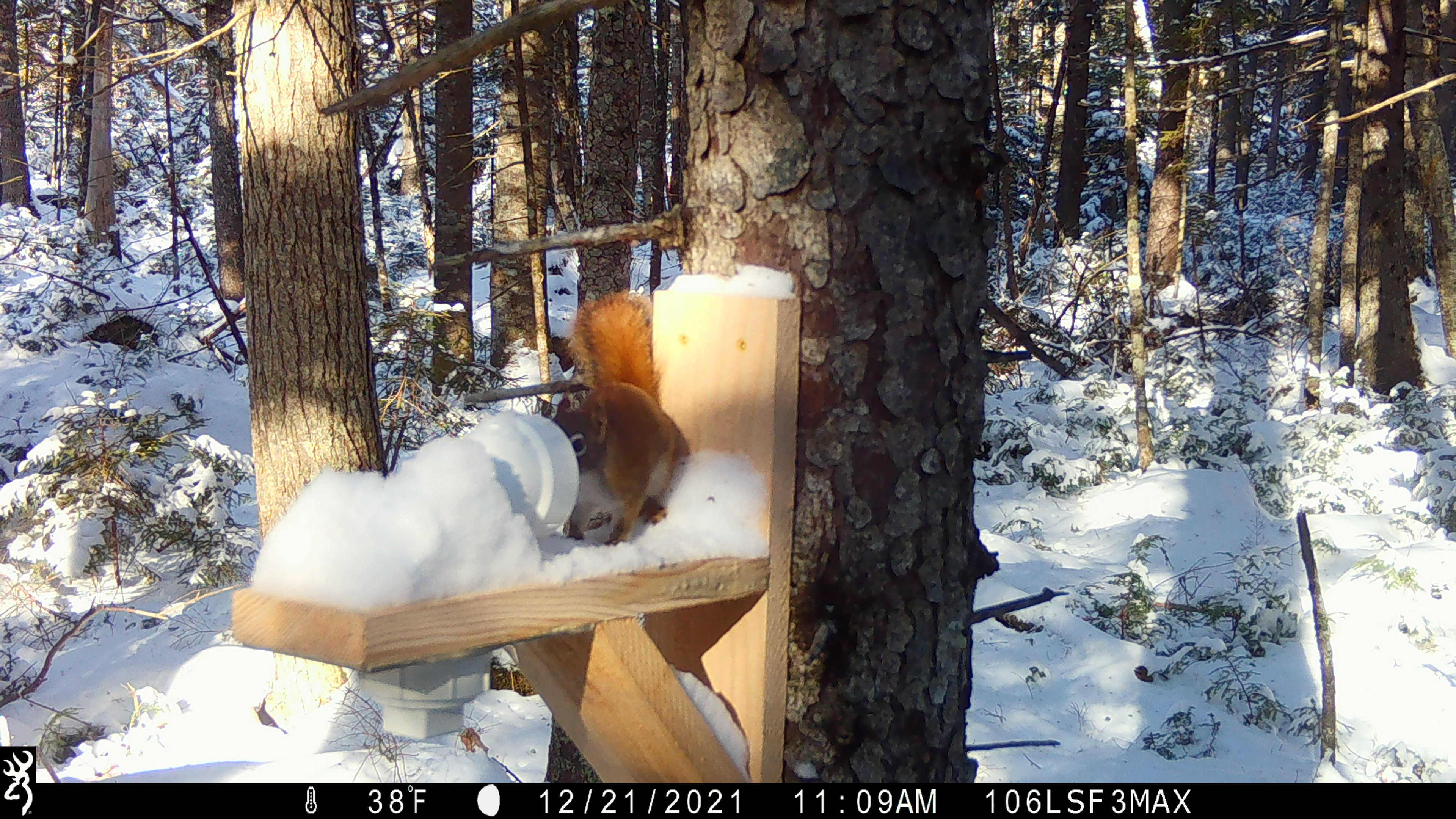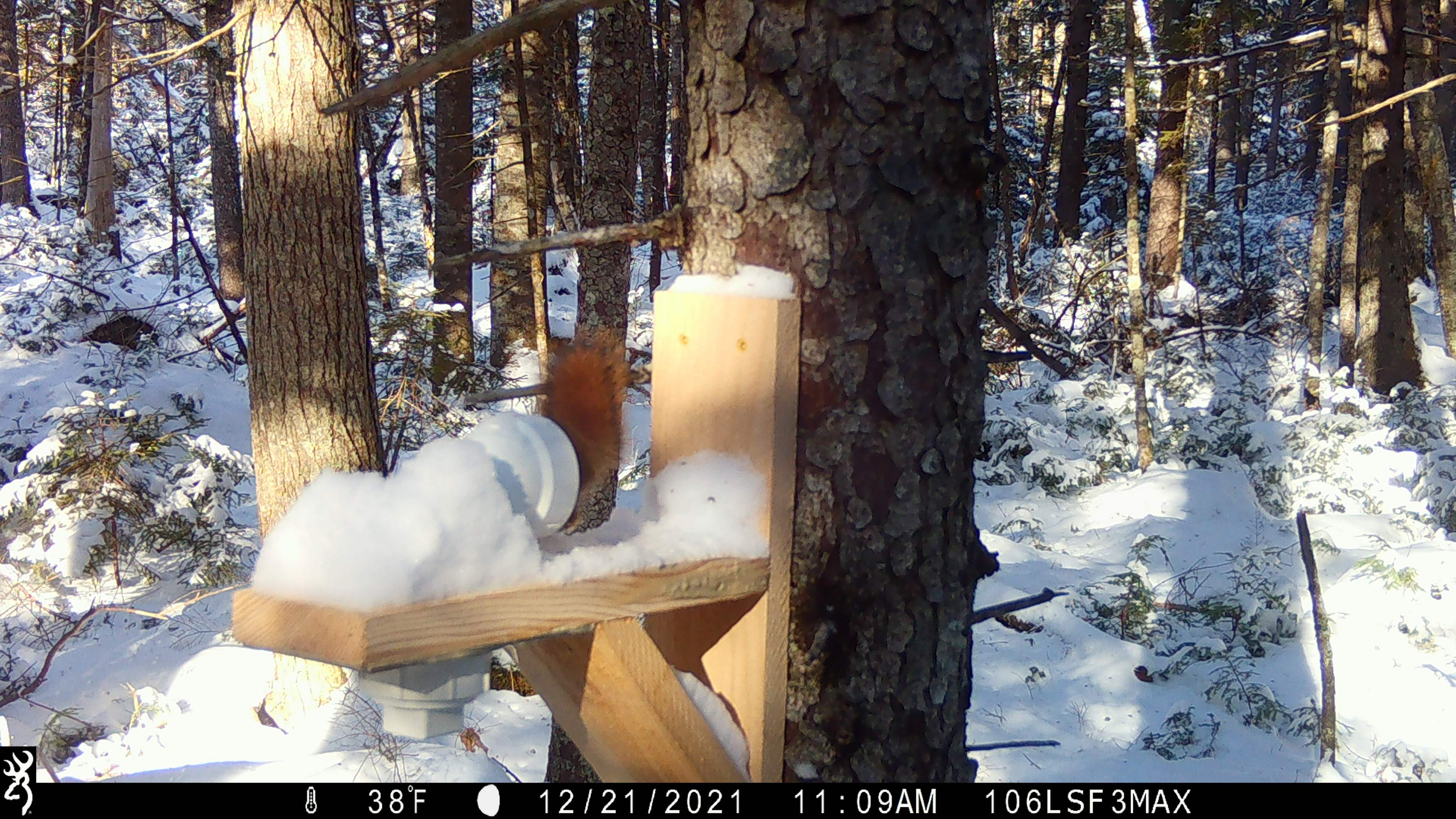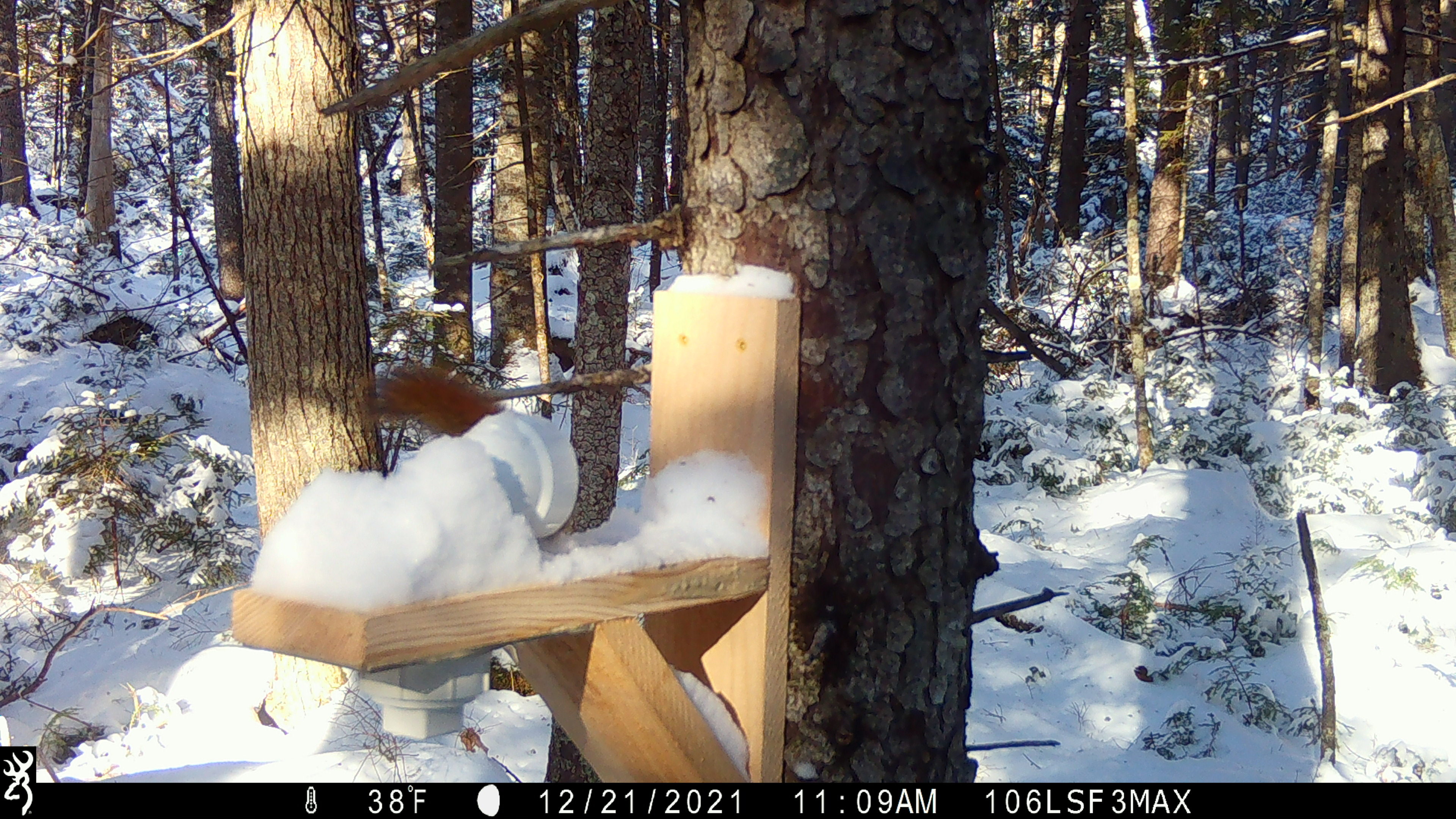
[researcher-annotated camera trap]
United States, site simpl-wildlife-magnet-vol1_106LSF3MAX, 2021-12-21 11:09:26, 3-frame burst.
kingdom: Animalia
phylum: Chordata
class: Mammalia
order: Rodentia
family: Sciuridae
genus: Tamiasciurus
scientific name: Tamiasciurus hudsonicus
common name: red squirrel